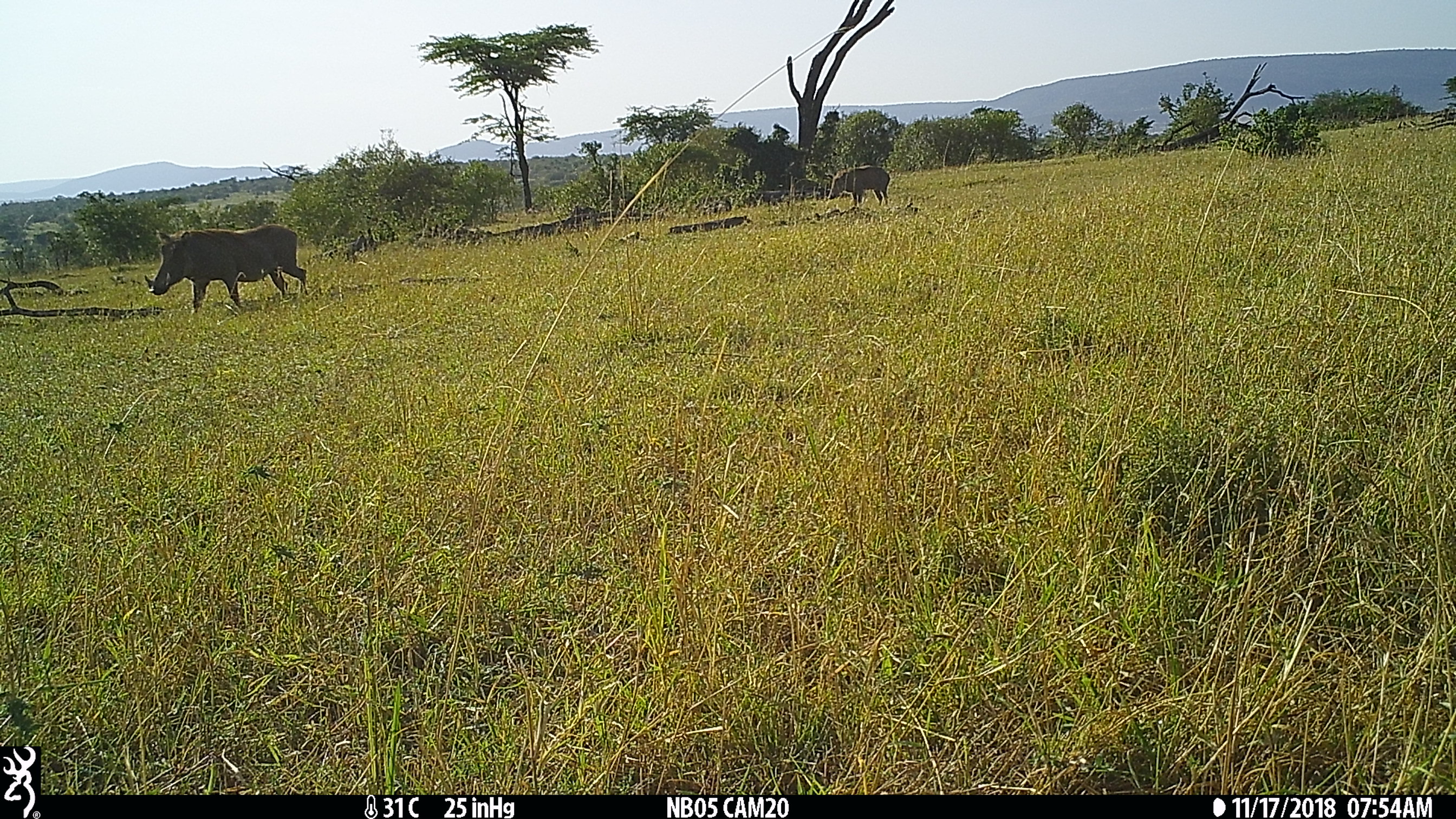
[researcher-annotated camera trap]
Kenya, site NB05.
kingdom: Animalia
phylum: Chordata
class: Mammalia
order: Artiodactyla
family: Suidae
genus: Phacochoerus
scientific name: Phacochoerus africanus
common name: common warthog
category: warthog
Warthog (common warthog) (Phacochoerus africanus).